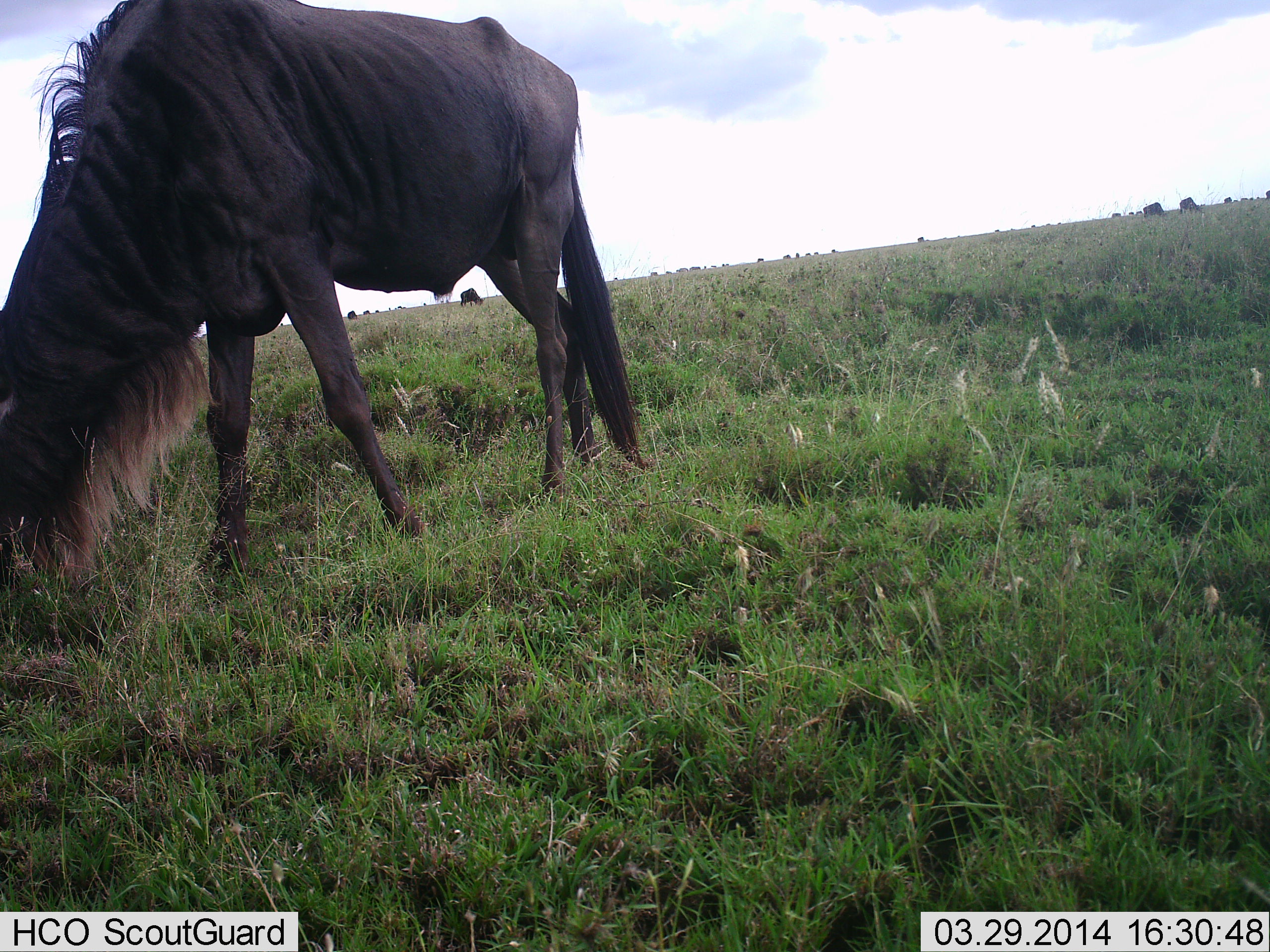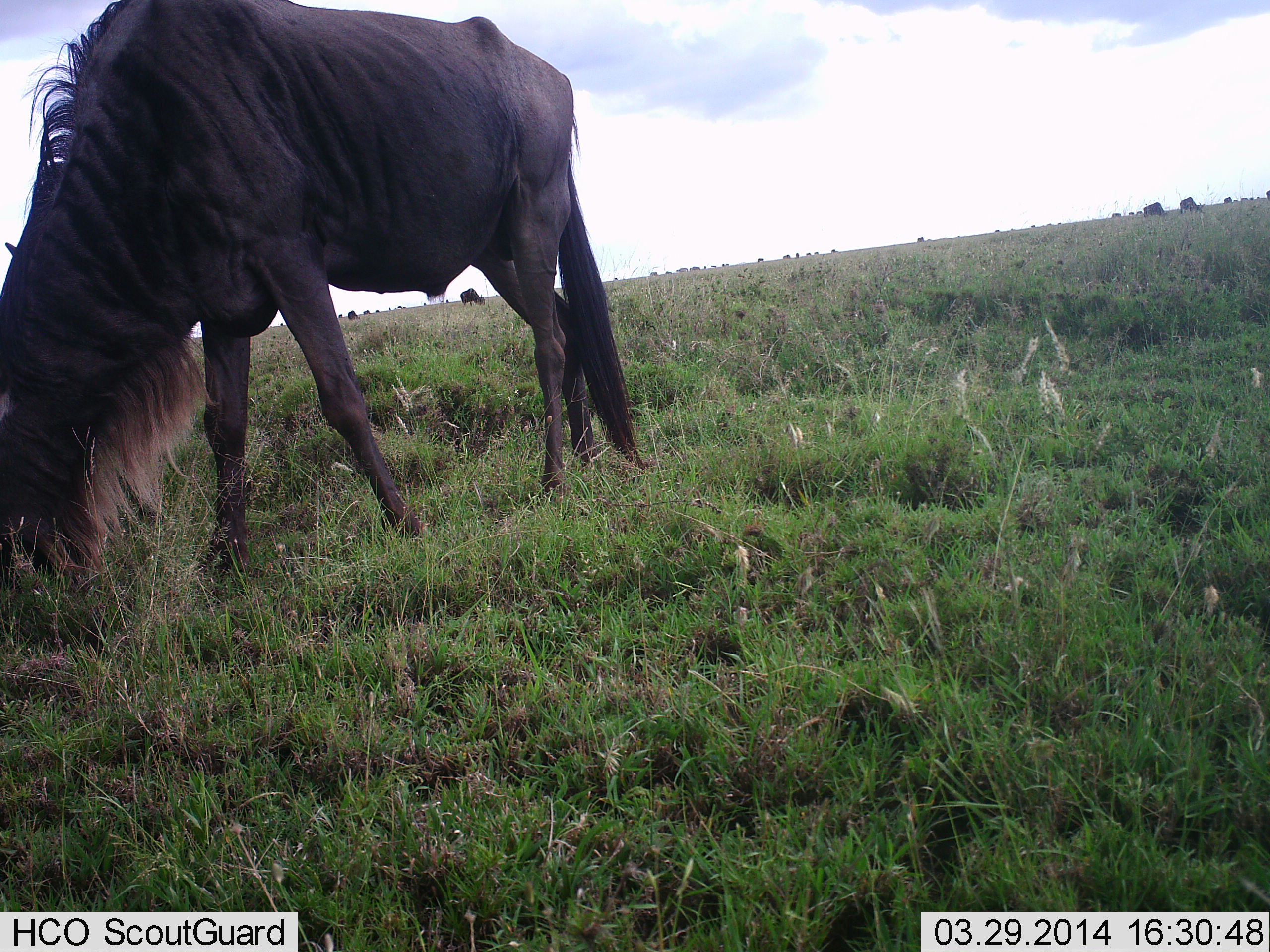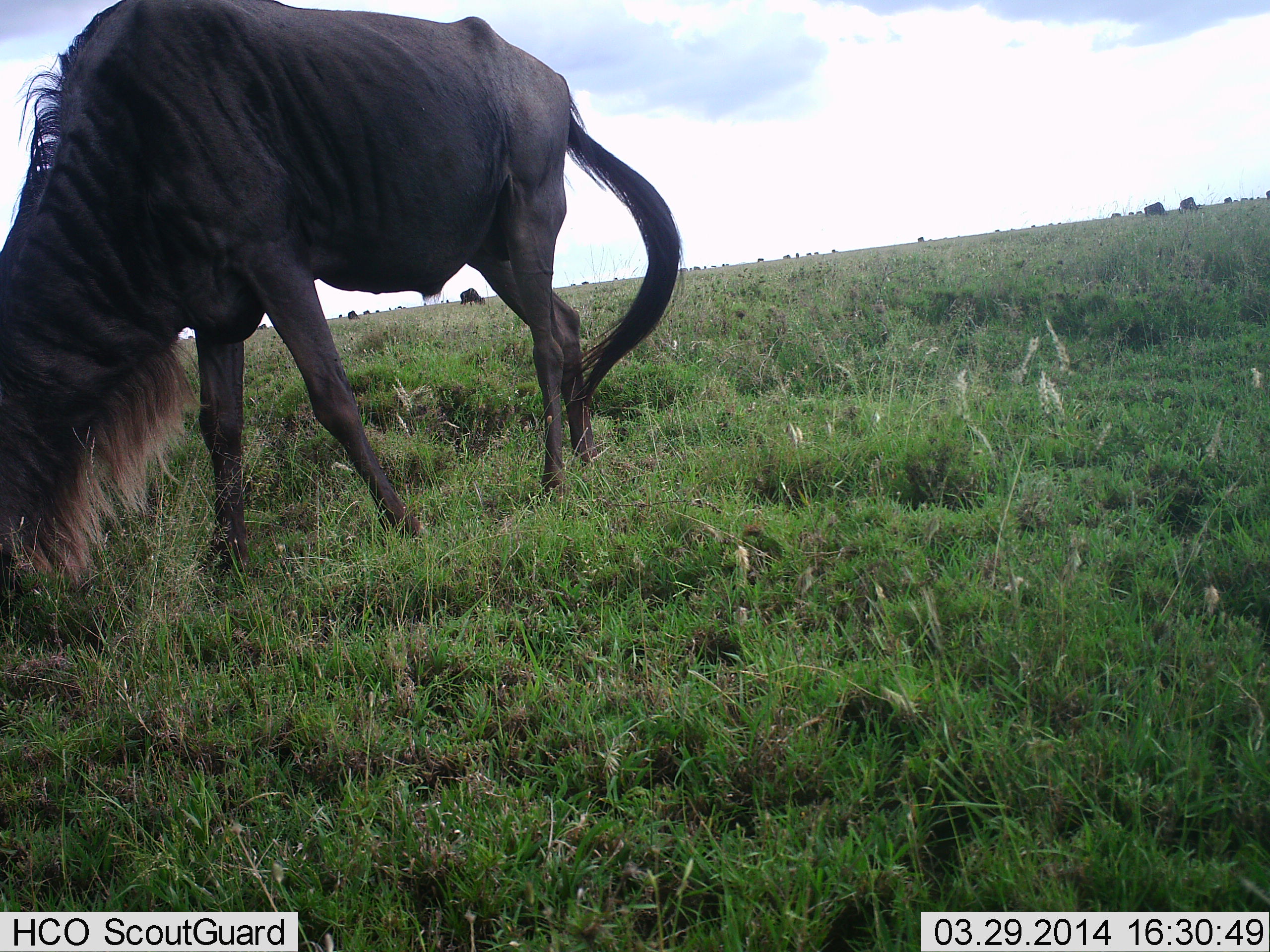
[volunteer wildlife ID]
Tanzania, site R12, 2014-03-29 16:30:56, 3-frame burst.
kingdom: Animalia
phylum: Chordata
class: Mammalia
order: Artiodactyla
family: Bovidae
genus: Connochaetes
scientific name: Connochaetes taurinus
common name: blue wildebeest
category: wildebeest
Wildebeest (blue wildebeest) (Connochaetes taurinus), count 11-50. Behavior (volunteer vote fractions): standing 10%, resting 0%, moving 0%, interacting 0%. Young present (vote fraction): 0%. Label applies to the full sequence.